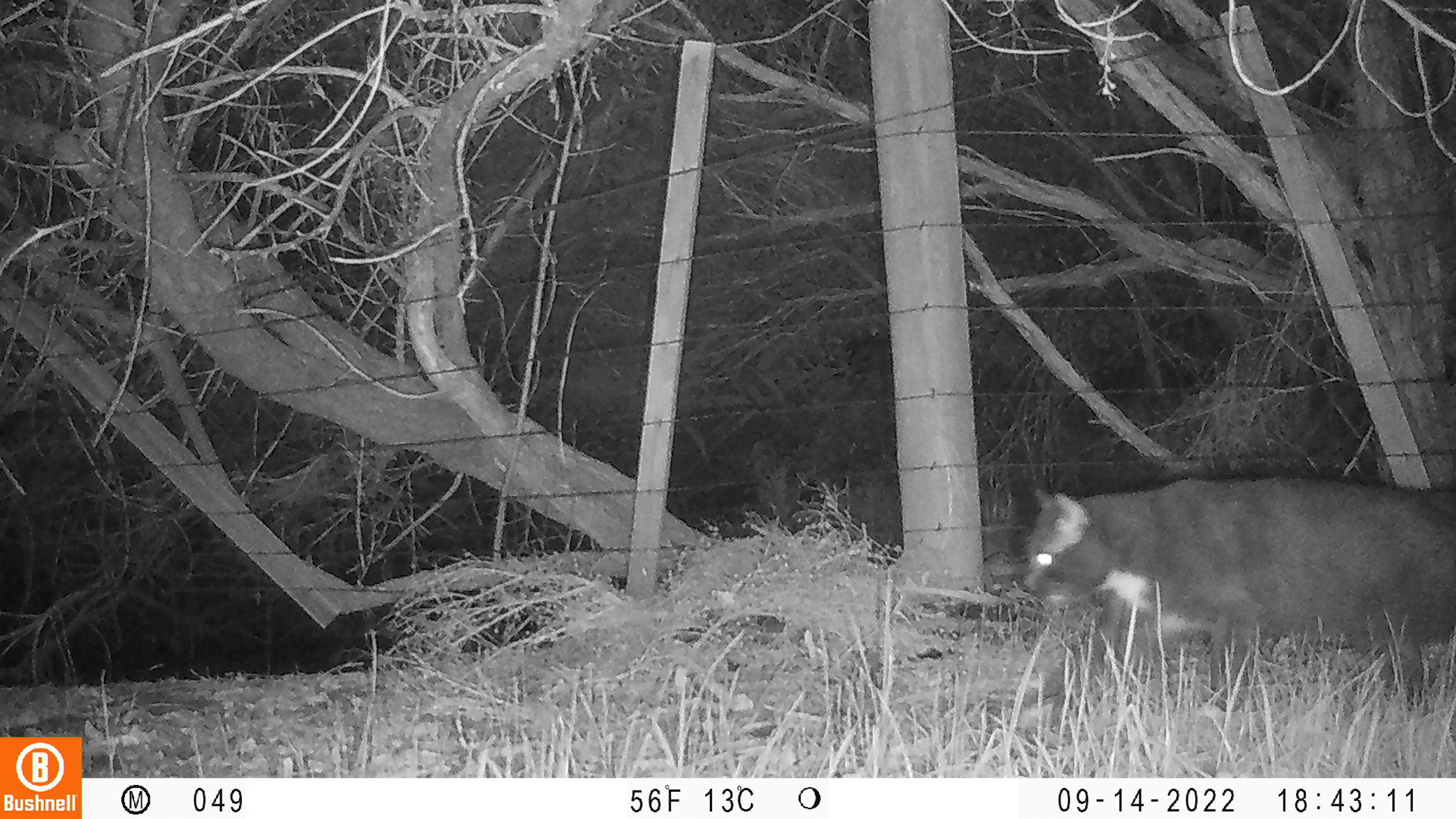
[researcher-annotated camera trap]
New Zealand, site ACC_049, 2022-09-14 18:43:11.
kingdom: Animalia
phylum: Chordata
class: Mammalia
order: Carnivora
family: Felidae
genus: Felis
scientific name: Felis catus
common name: domestic cat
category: cat